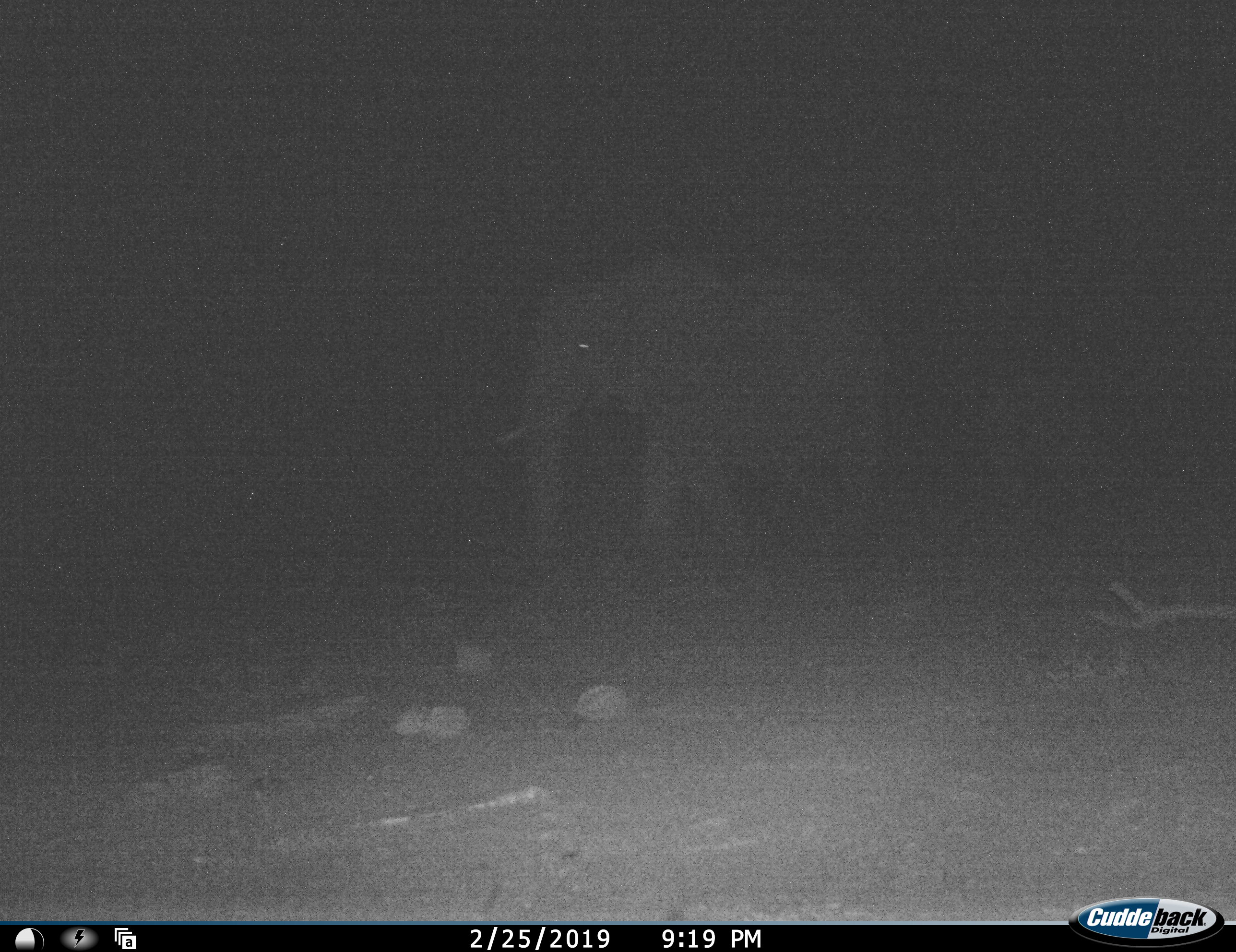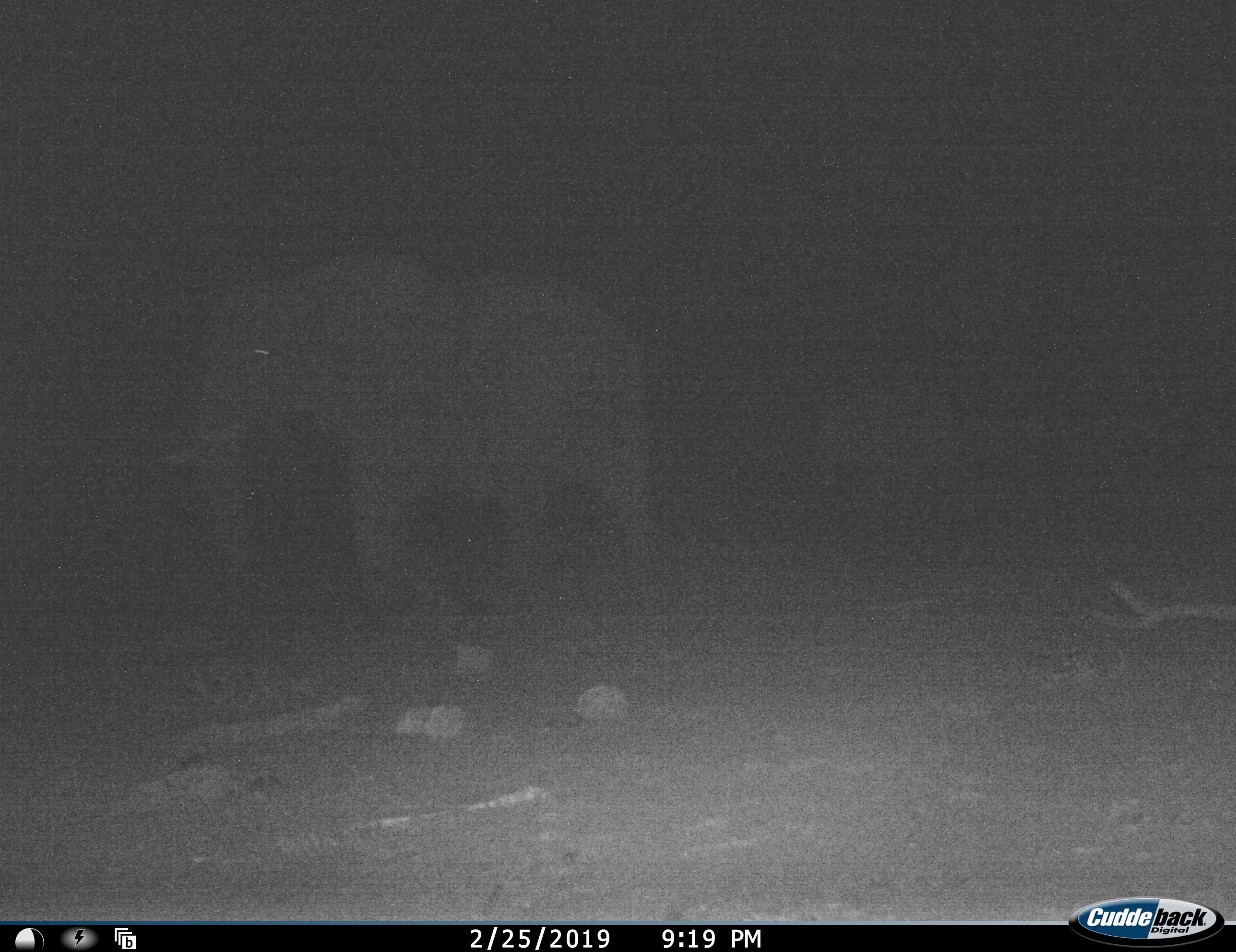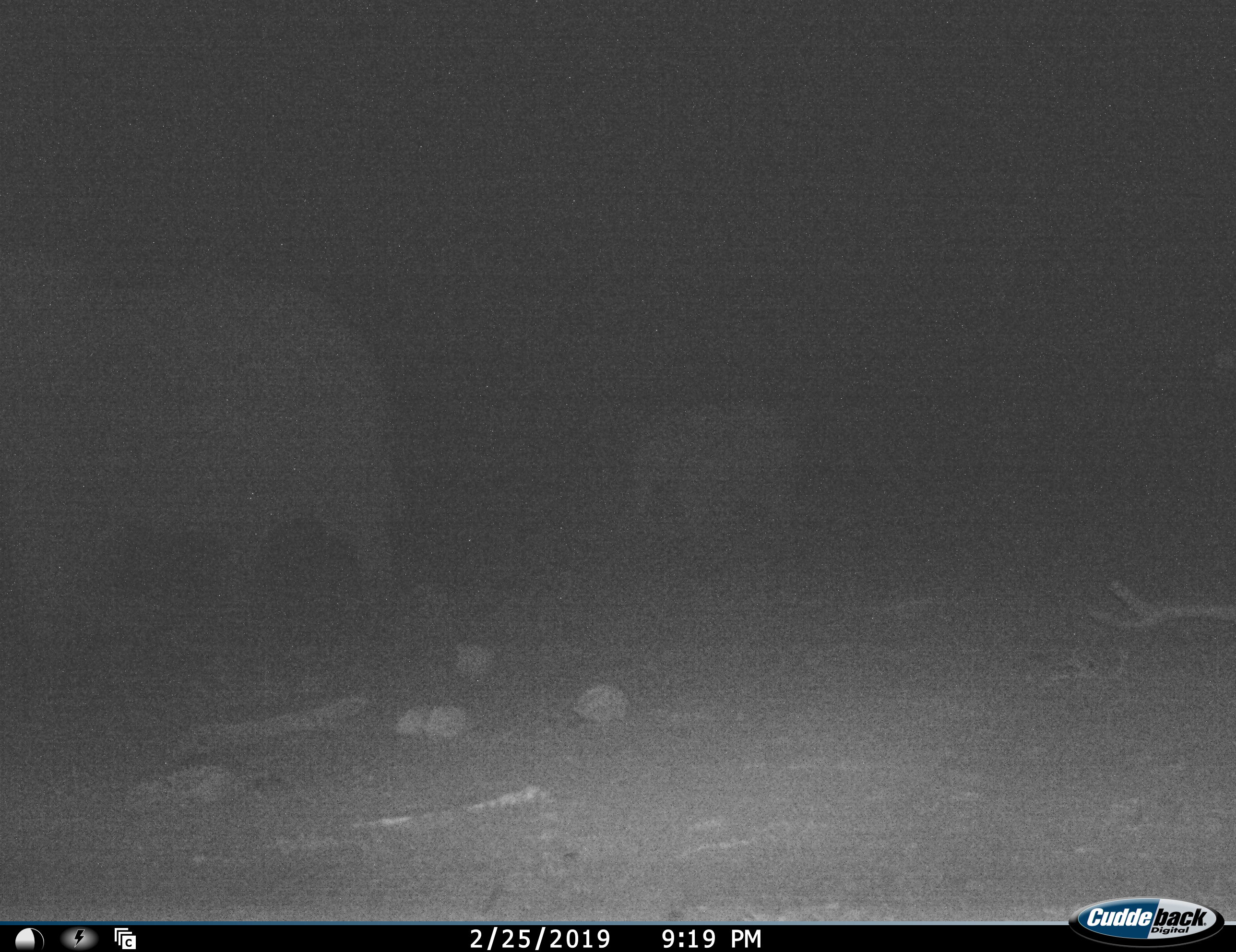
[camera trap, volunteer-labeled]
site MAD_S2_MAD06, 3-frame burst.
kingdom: Animalia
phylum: Chordata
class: Mammalia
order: Proboscidea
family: Elephantidae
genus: Loxodonta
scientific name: Loxodonta africana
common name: african bush elephant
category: elephant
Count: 2.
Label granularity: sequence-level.